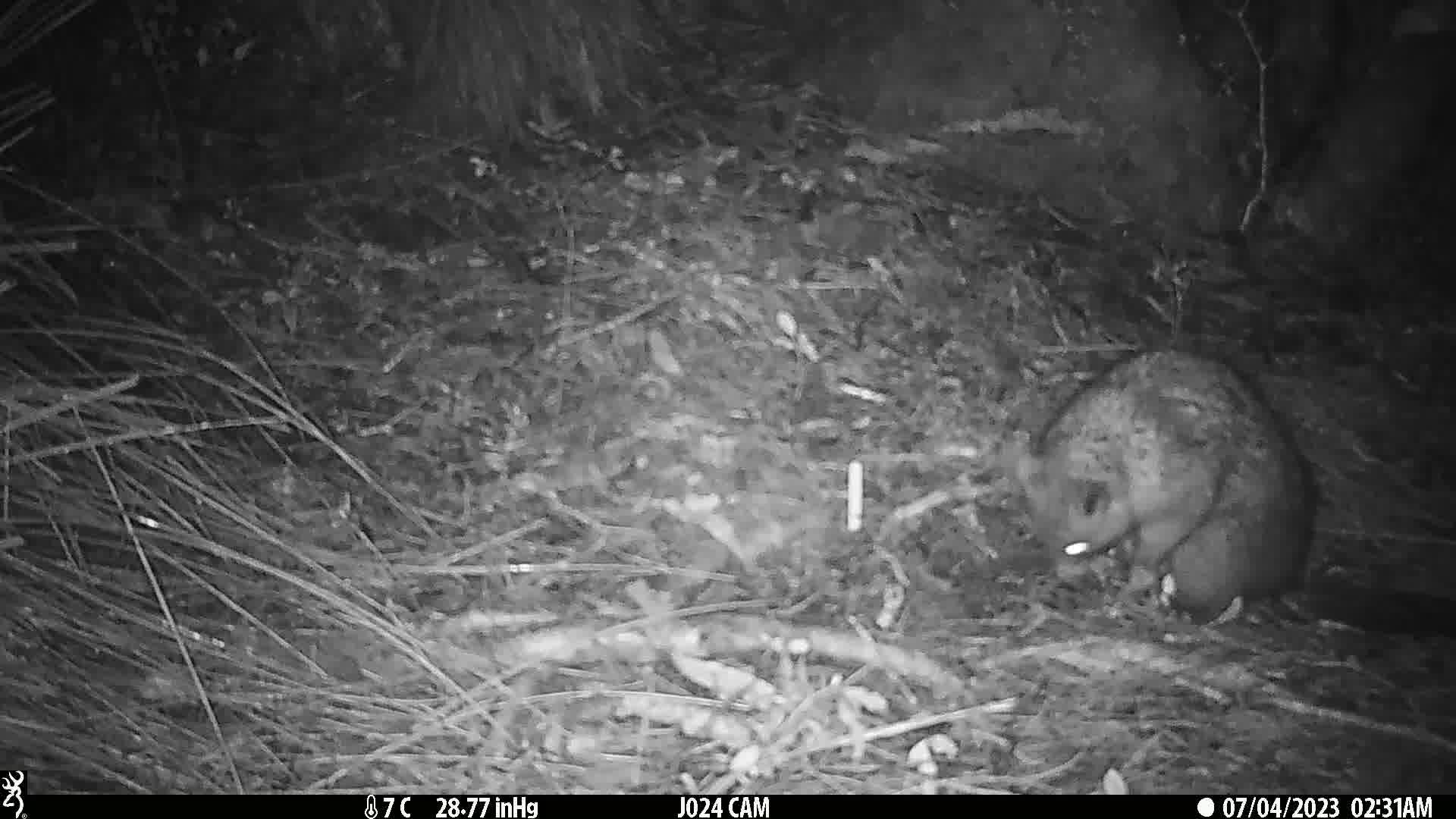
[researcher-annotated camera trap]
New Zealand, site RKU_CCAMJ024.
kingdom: Animalia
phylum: Chordata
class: Mammalia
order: Diprotodontia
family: Phalangeridae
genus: Trichosurus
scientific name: Trichosurus vulpecula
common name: common brushtail possum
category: possum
Possum (common brushtail possum) (Trichosurus vulpecula).